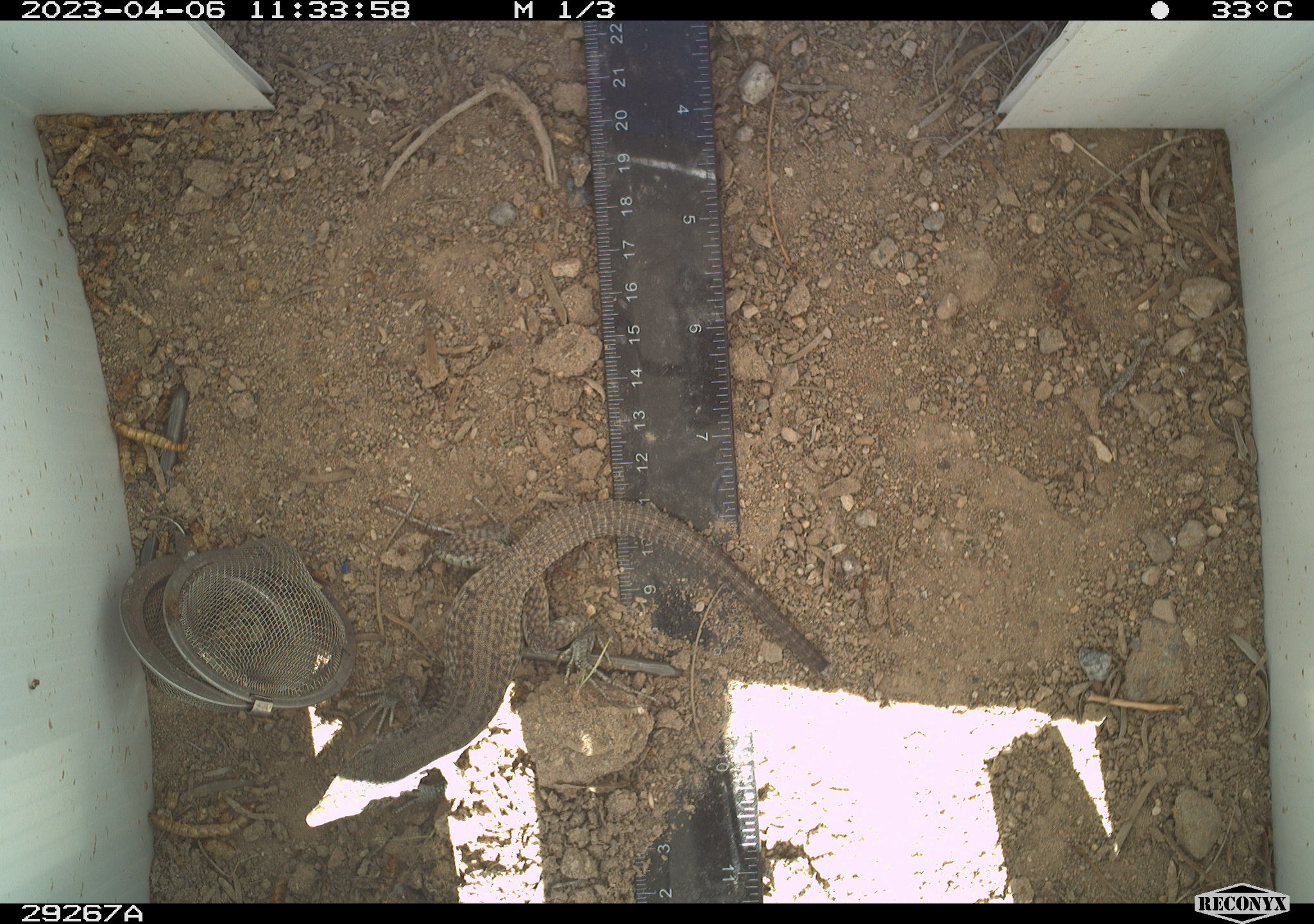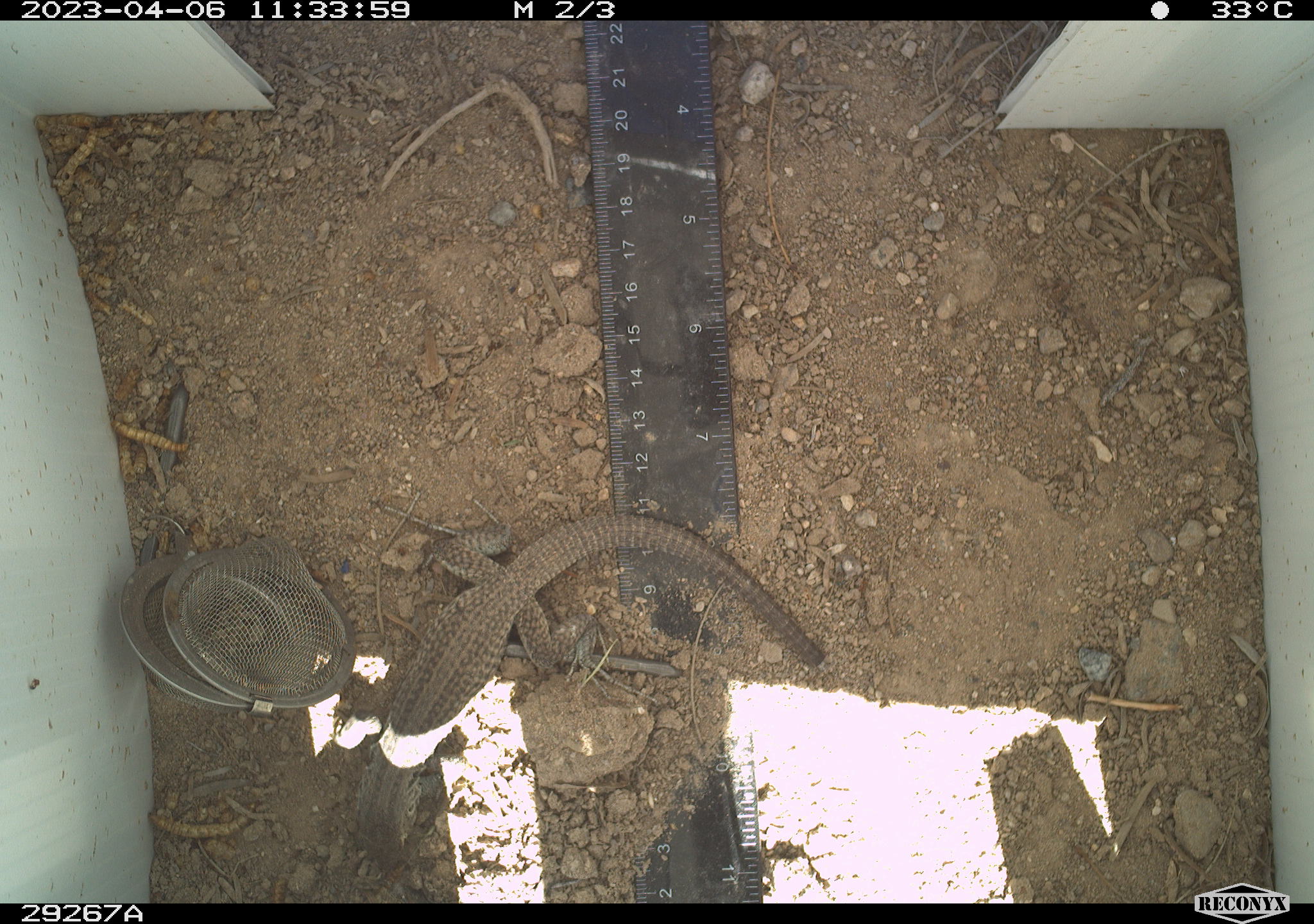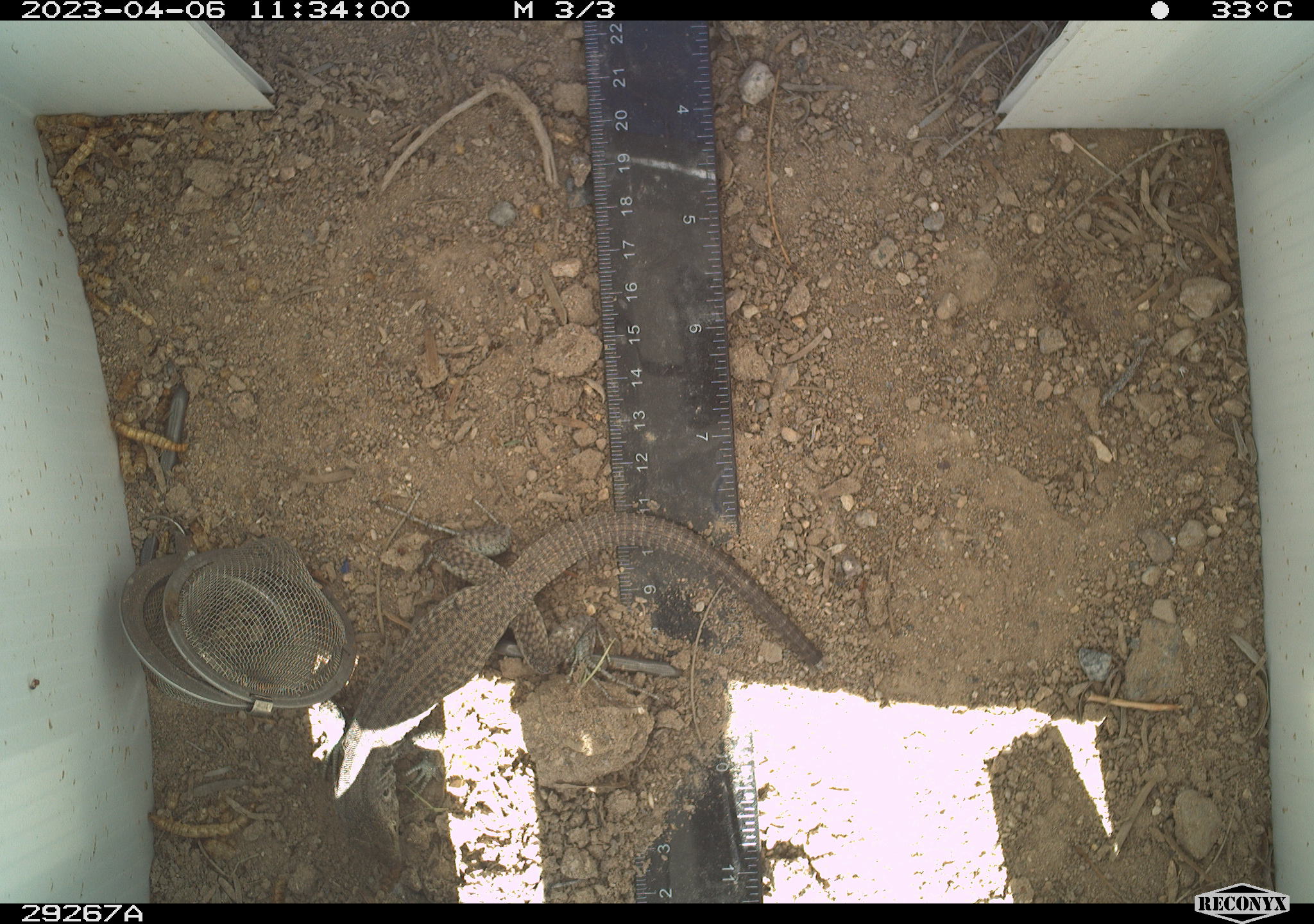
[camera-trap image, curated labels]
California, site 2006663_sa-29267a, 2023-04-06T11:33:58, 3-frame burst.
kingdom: Animalia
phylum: Chordata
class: Reptilia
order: Squamata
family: Teiidae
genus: Aspidoscelis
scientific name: Aspidoscelis tigris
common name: western whiptail